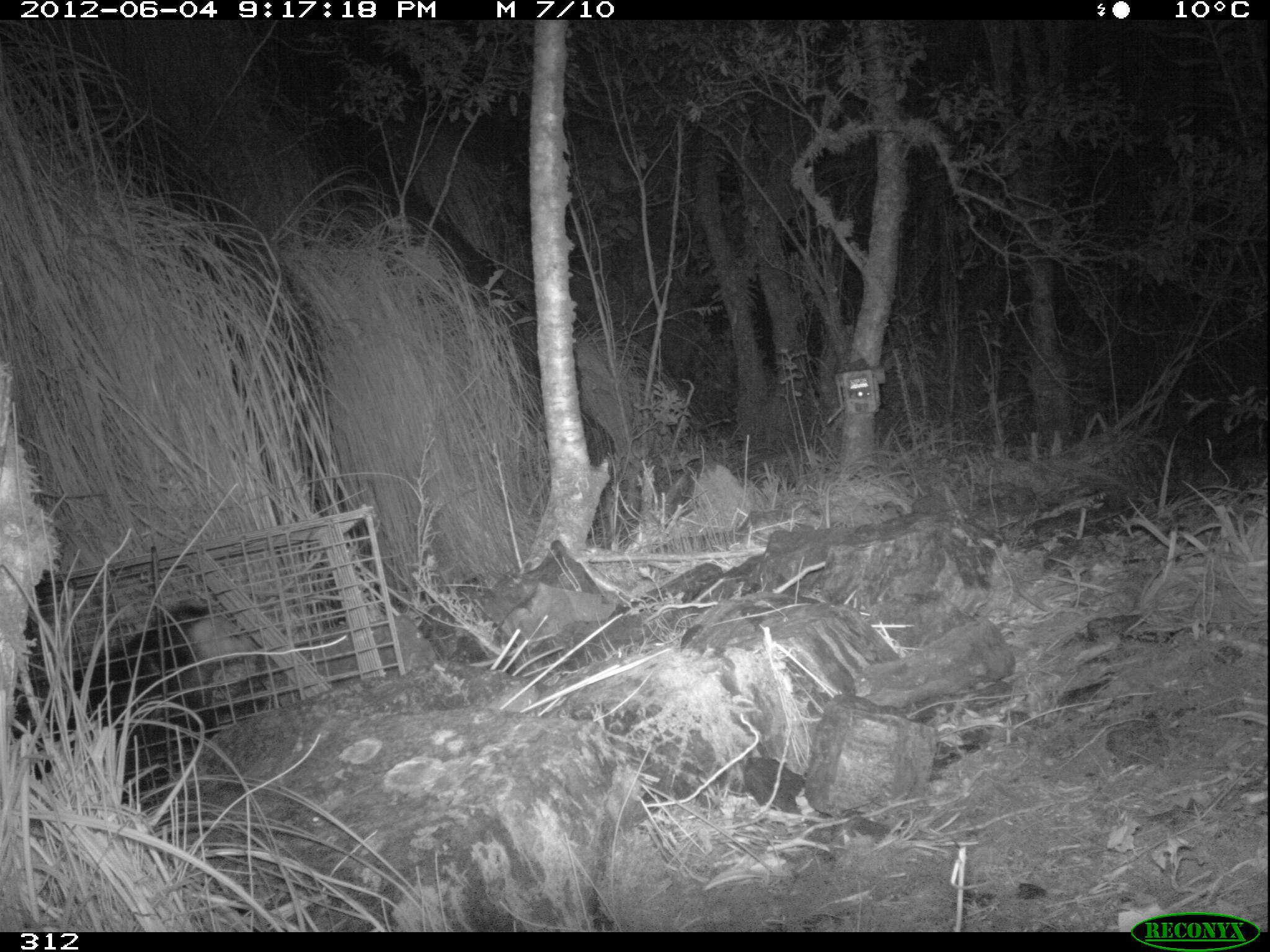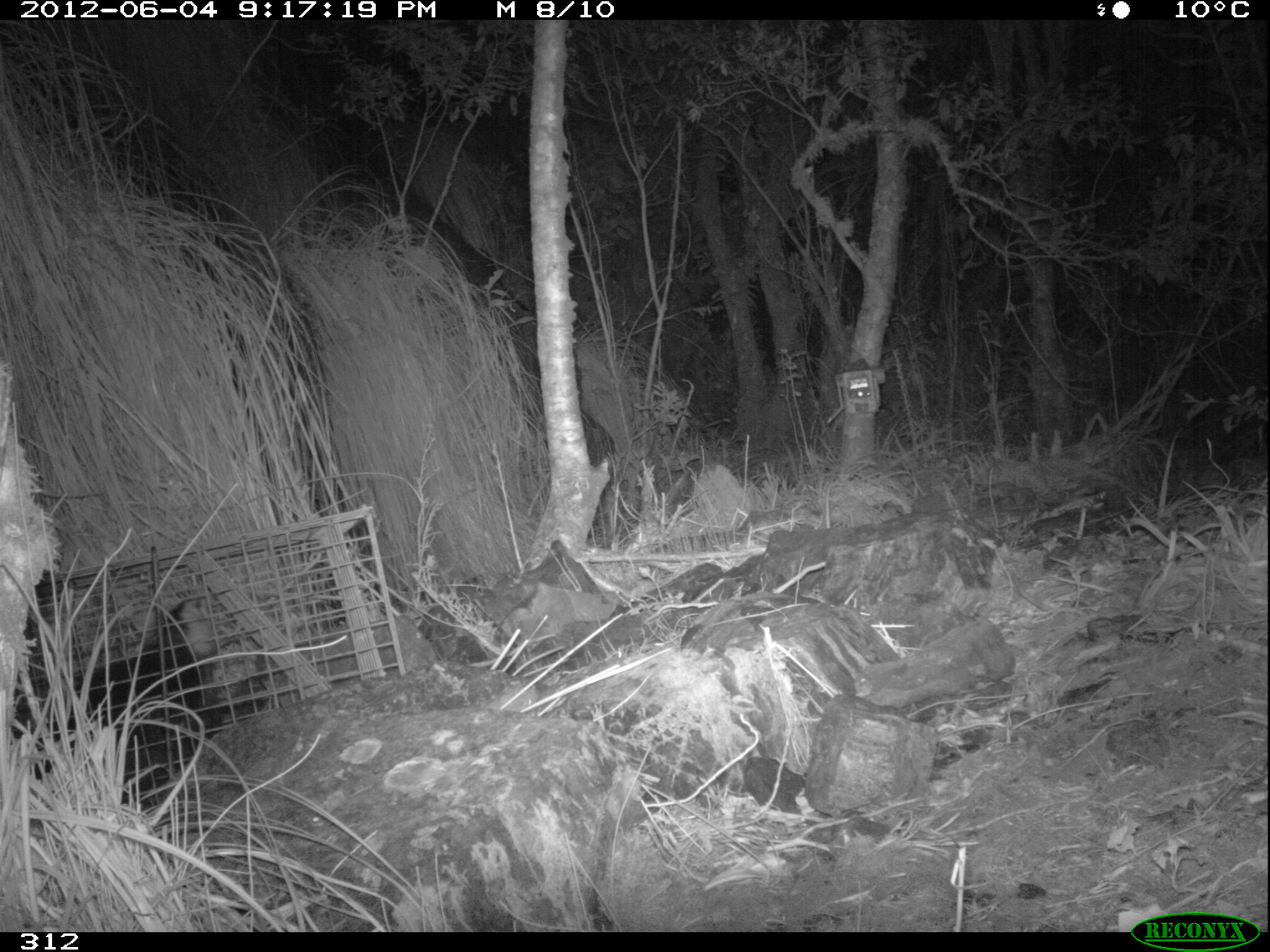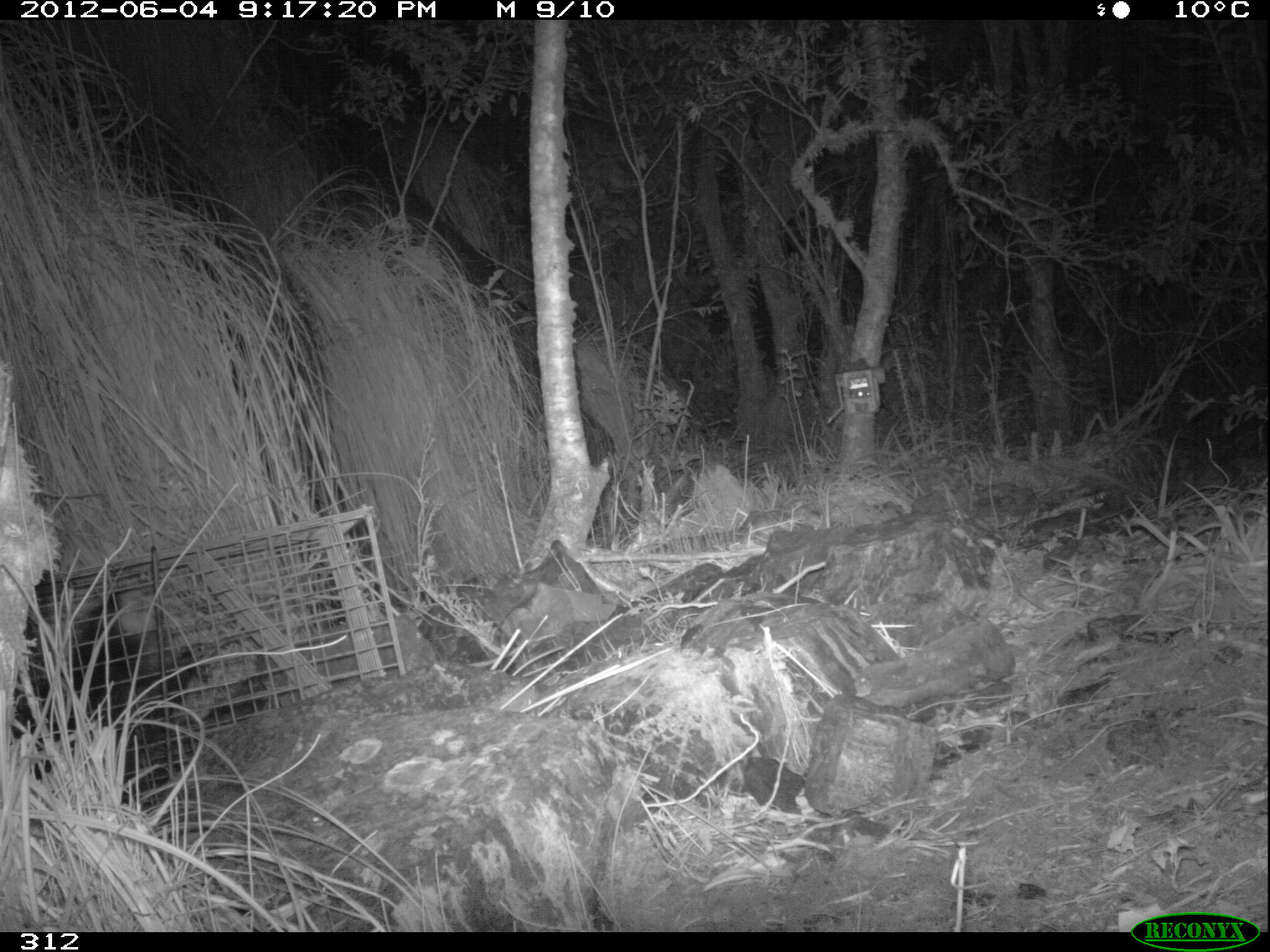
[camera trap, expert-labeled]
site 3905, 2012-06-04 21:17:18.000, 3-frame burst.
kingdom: Animalia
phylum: Chordata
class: Mammalia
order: Didelphimorphia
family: Didelphidae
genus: Didelphis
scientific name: Didelphis pernigra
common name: andean white-eared opossum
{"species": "Didelphis pernigra (andean white-eared opossum)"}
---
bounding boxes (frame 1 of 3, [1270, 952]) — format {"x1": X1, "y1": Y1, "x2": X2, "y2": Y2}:
didelphis pernigra: {"x1": 14, "y1": 601, "x2": 272, "y2": 778}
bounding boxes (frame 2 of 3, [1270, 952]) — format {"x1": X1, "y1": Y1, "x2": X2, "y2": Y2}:
didelphis pernigra: {"x1": 7, "y1": 596, "x2": 272, "y2": 790}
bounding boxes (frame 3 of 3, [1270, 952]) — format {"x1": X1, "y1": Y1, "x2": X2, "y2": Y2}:
didelphis pernigra: {"x1": 9, "y1": 585, "x2": 215, "y2": 784}